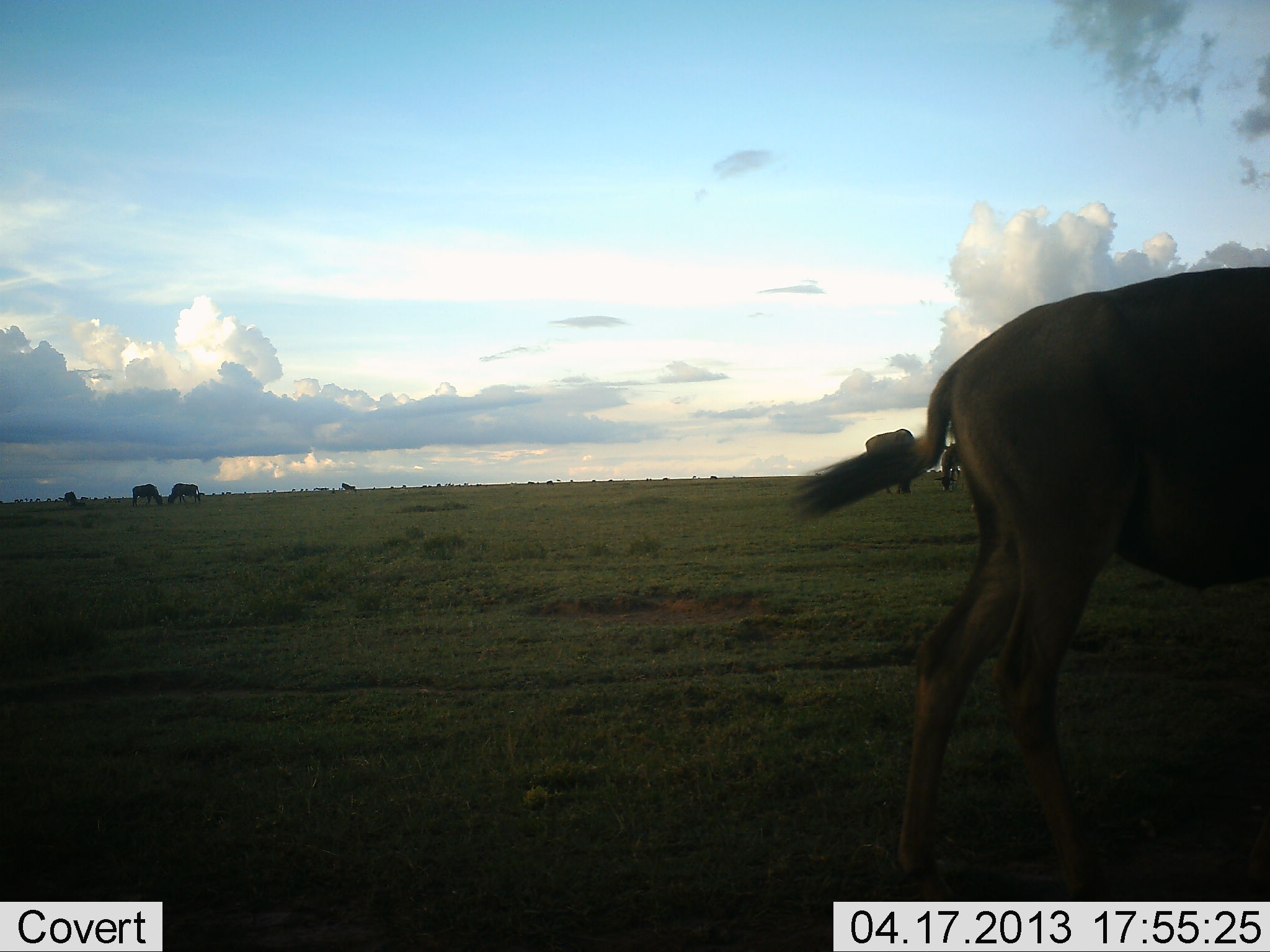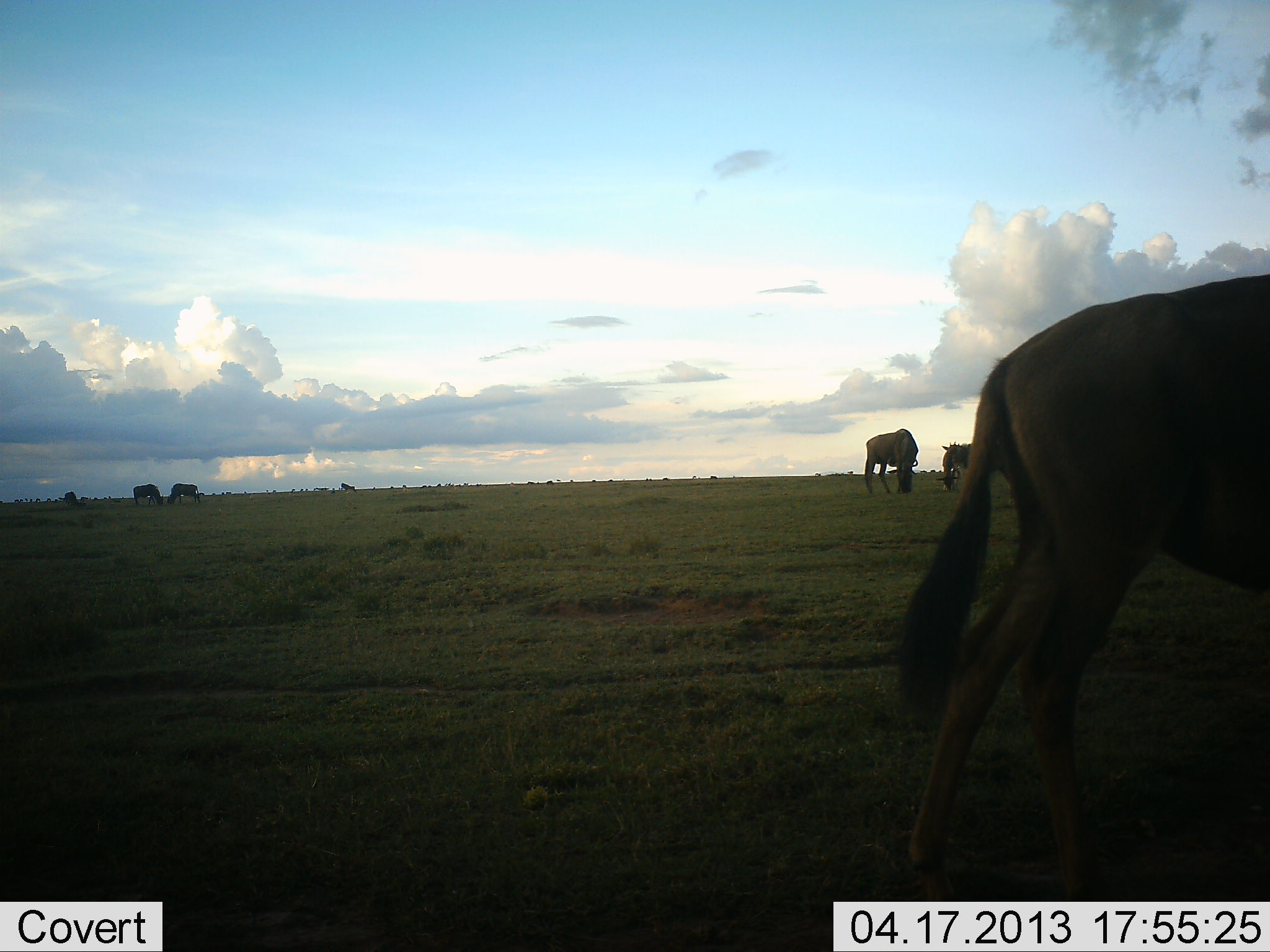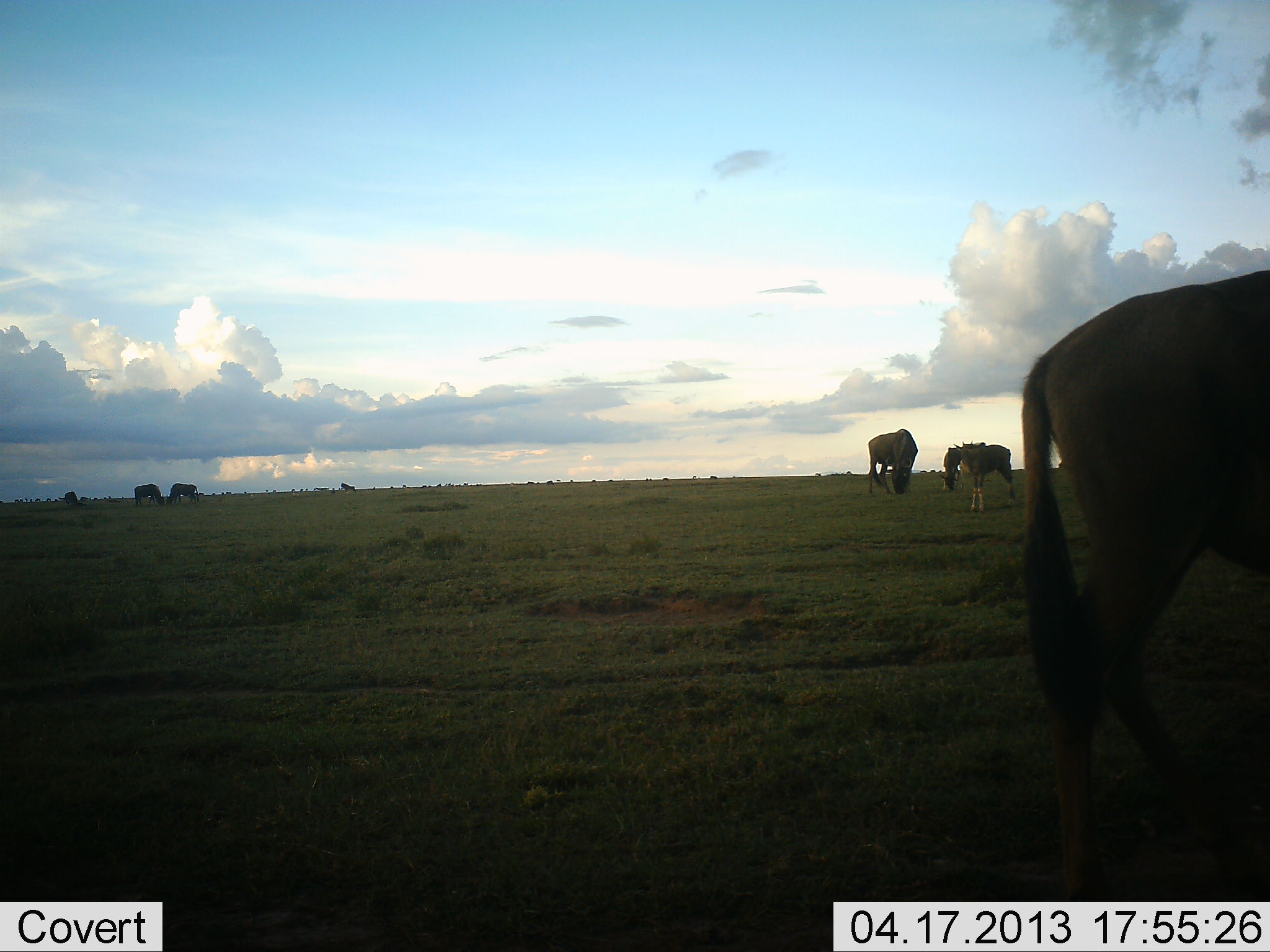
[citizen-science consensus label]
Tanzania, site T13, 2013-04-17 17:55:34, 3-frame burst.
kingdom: Animalia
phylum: Chordata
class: Mammalia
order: Artiodactyla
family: Bovidae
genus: Connochaetes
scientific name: Connochaetes taurinus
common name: blue wildebeest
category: wildebeest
Wildebeest (blue wildebeest) (Connochaetes taurinus), count 7. Behavior (volunteer vote fractions): standing 46%, resting 4%, moving 19%, interacting 0%. Young present (vote fraction): 12%. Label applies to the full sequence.